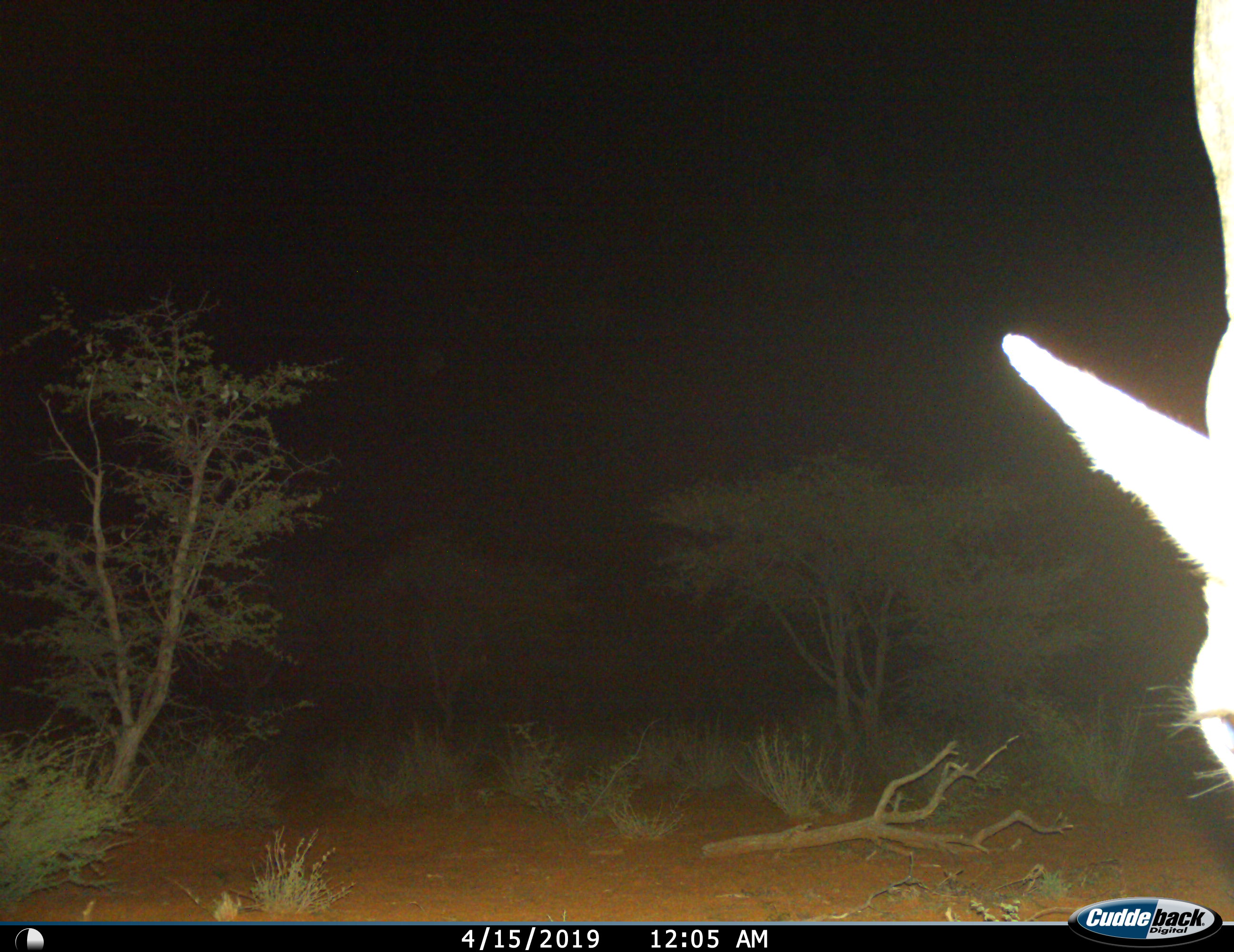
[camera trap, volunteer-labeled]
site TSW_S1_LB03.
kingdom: Animalia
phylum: Chordata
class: Mammalia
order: Artiodactyla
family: Giraffidae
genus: Giraffa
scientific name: Giraffa camelopardalis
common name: giraffe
Giraffe (Giraffa camelopardalis), count 1. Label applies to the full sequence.